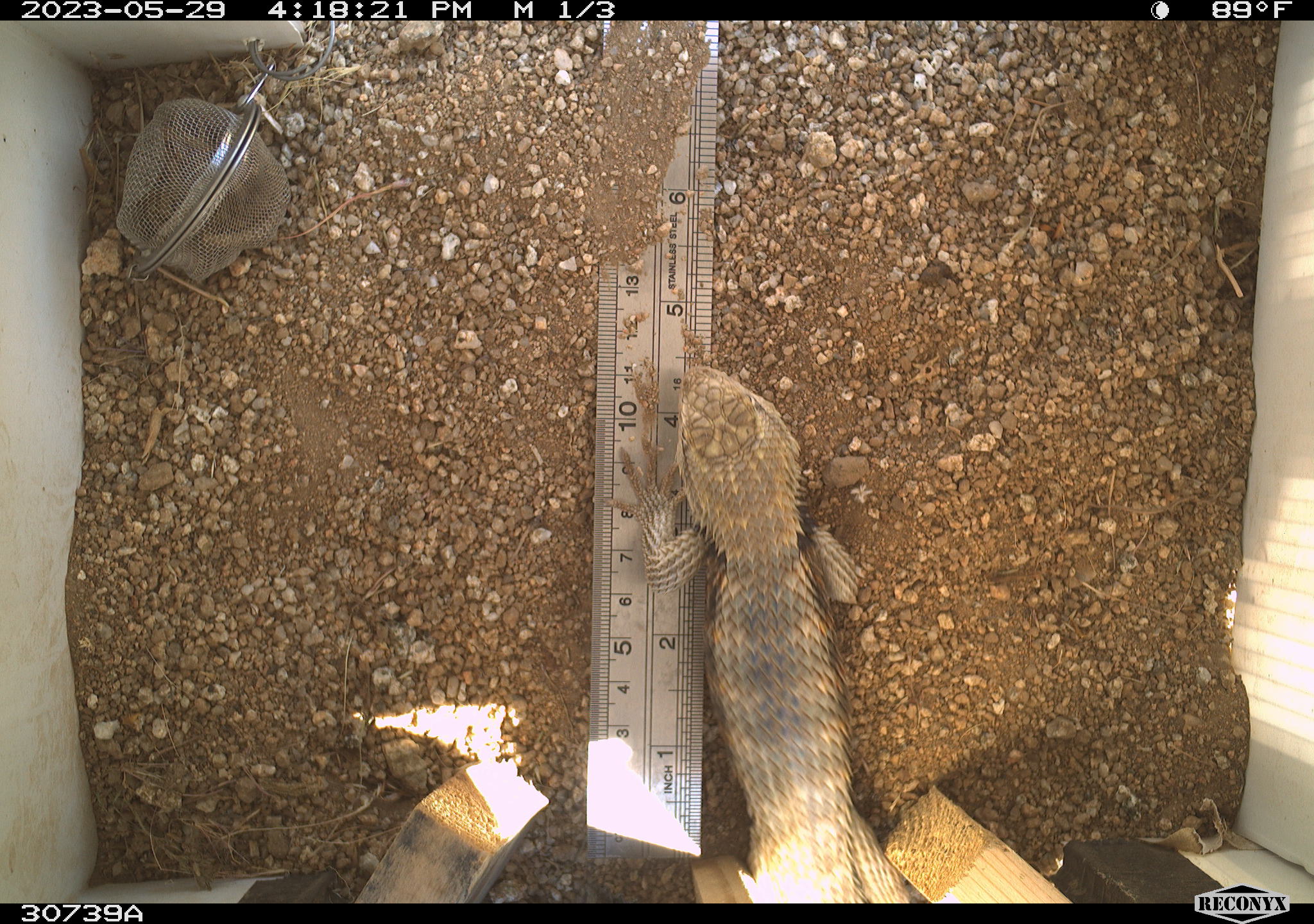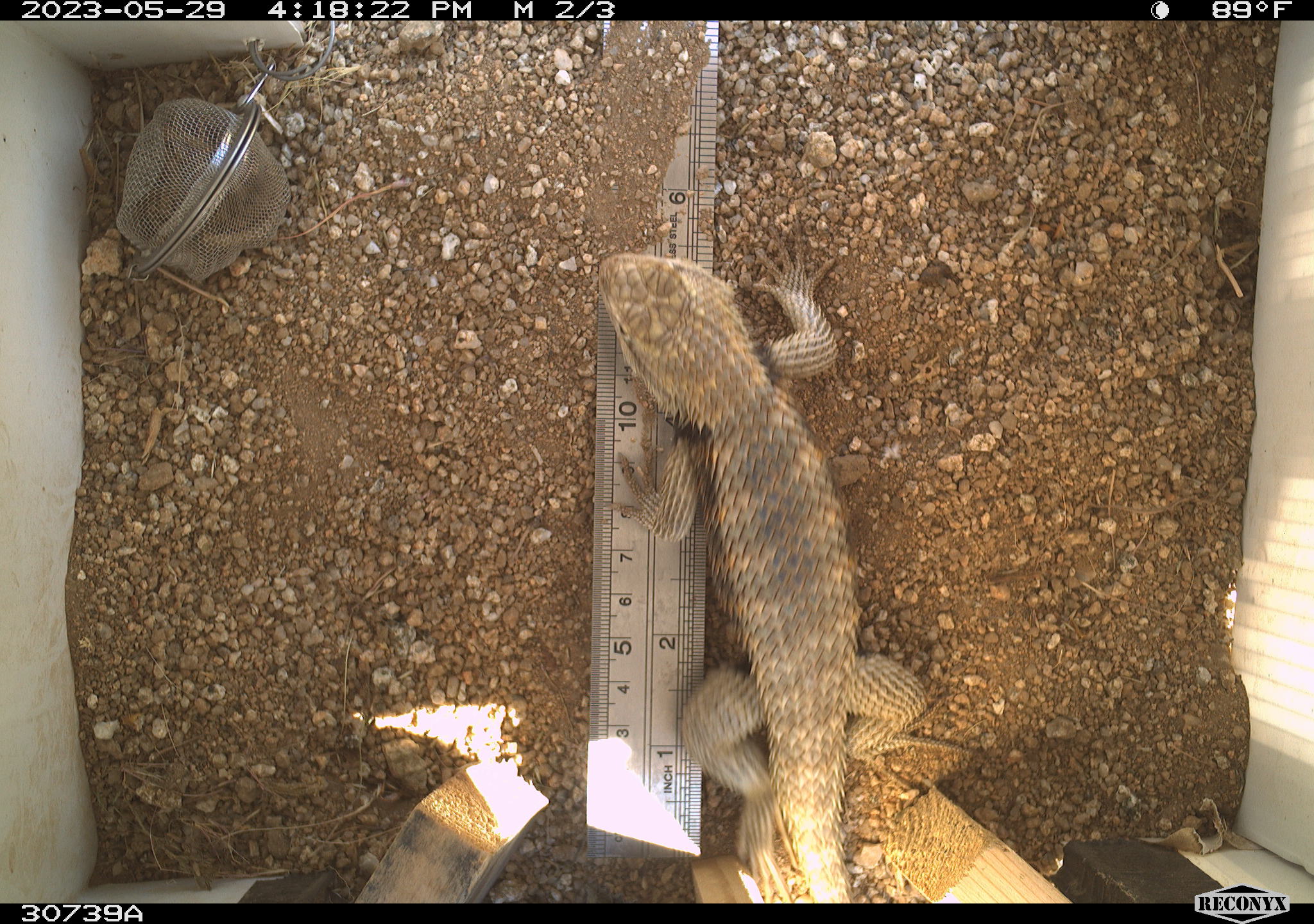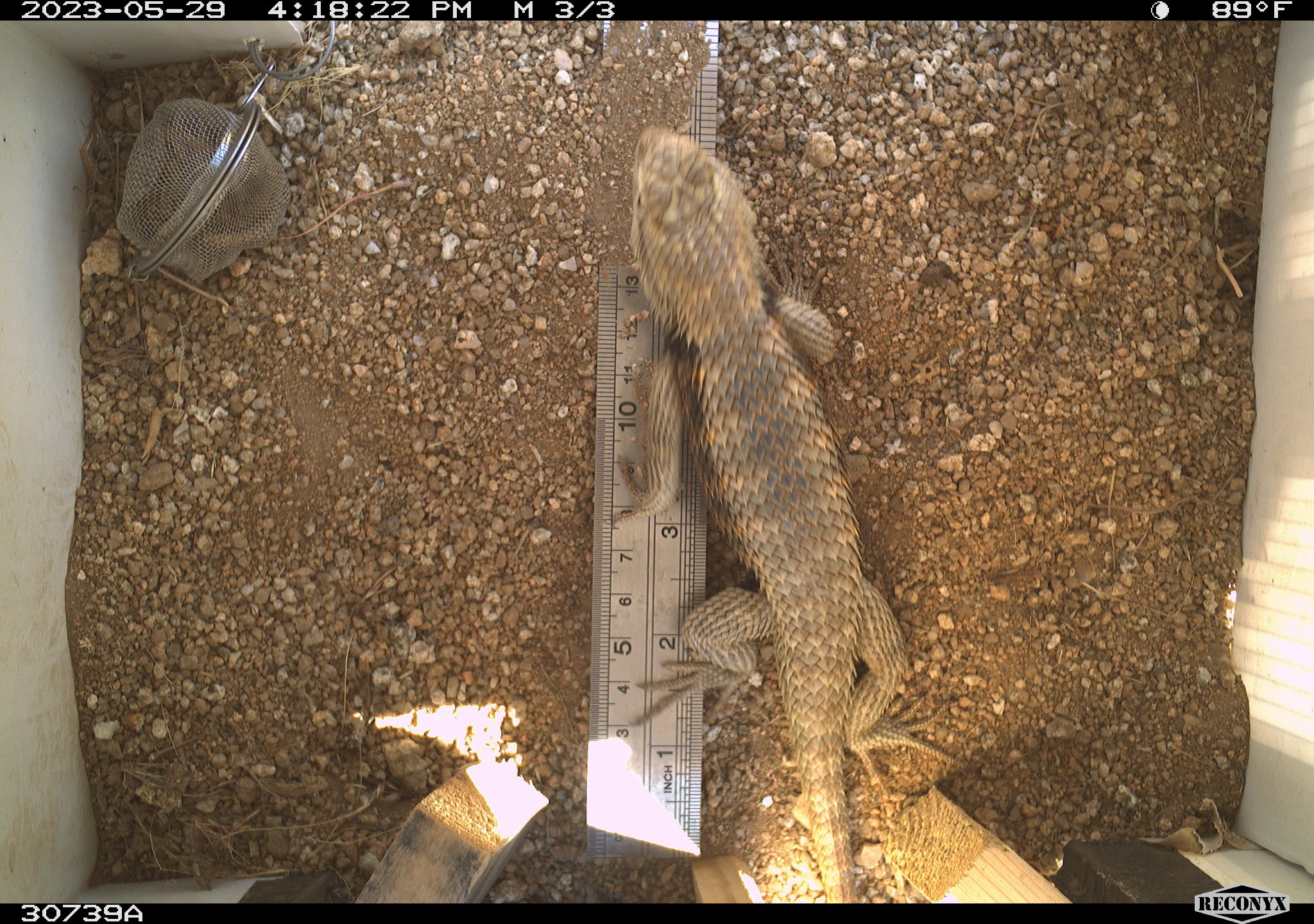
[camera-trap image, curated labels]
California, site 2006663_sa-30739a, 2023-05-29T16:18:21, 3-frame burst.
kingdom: Animalia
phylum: Chordata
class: Reptilia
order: Squamata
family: Phrynosomatidae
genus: Sceloporus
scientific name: Sceloporus uniformis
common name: yellow-backed spiny lizard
Yellow-backed spiny lizard (Sceloporus uniformis).